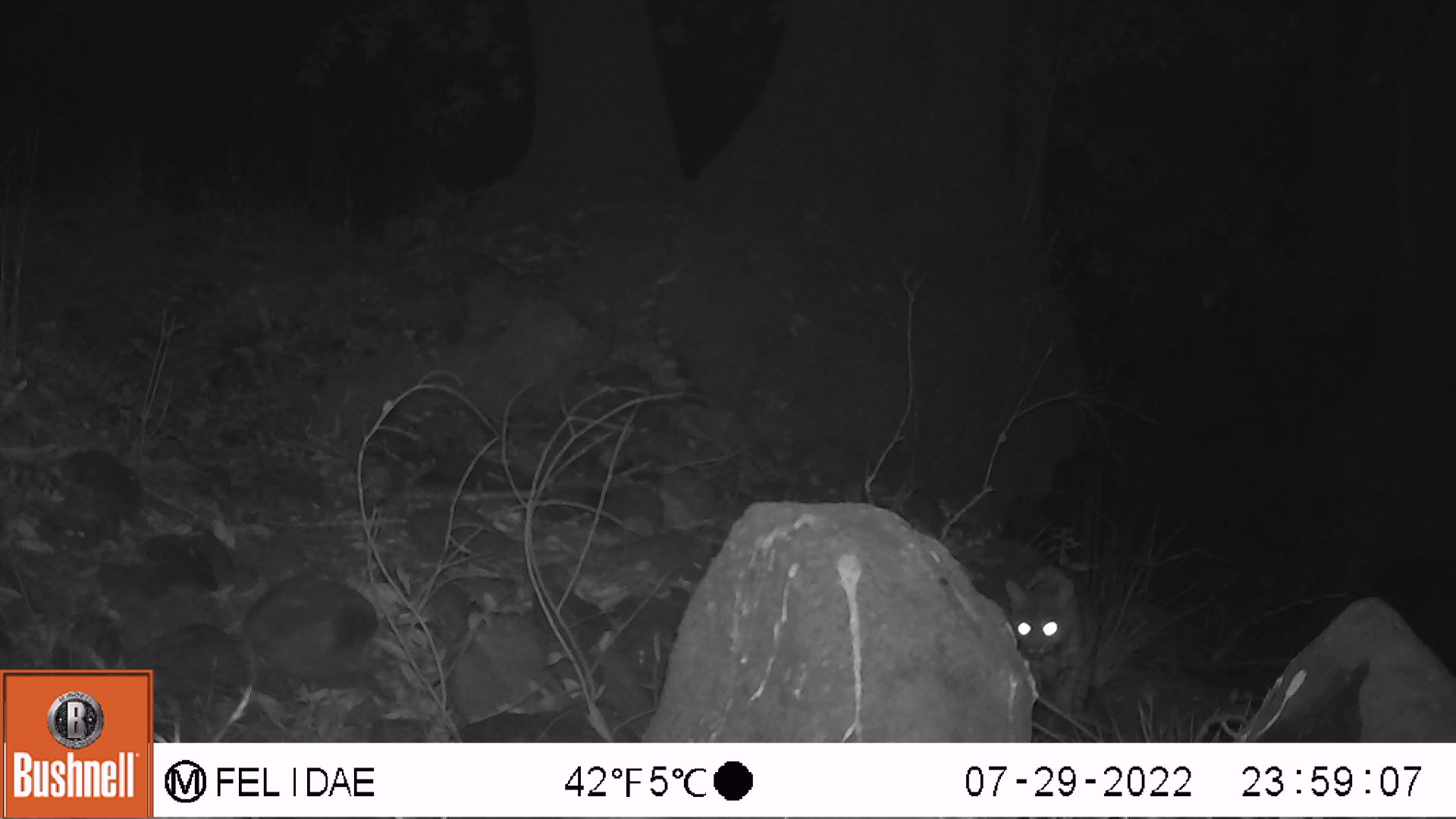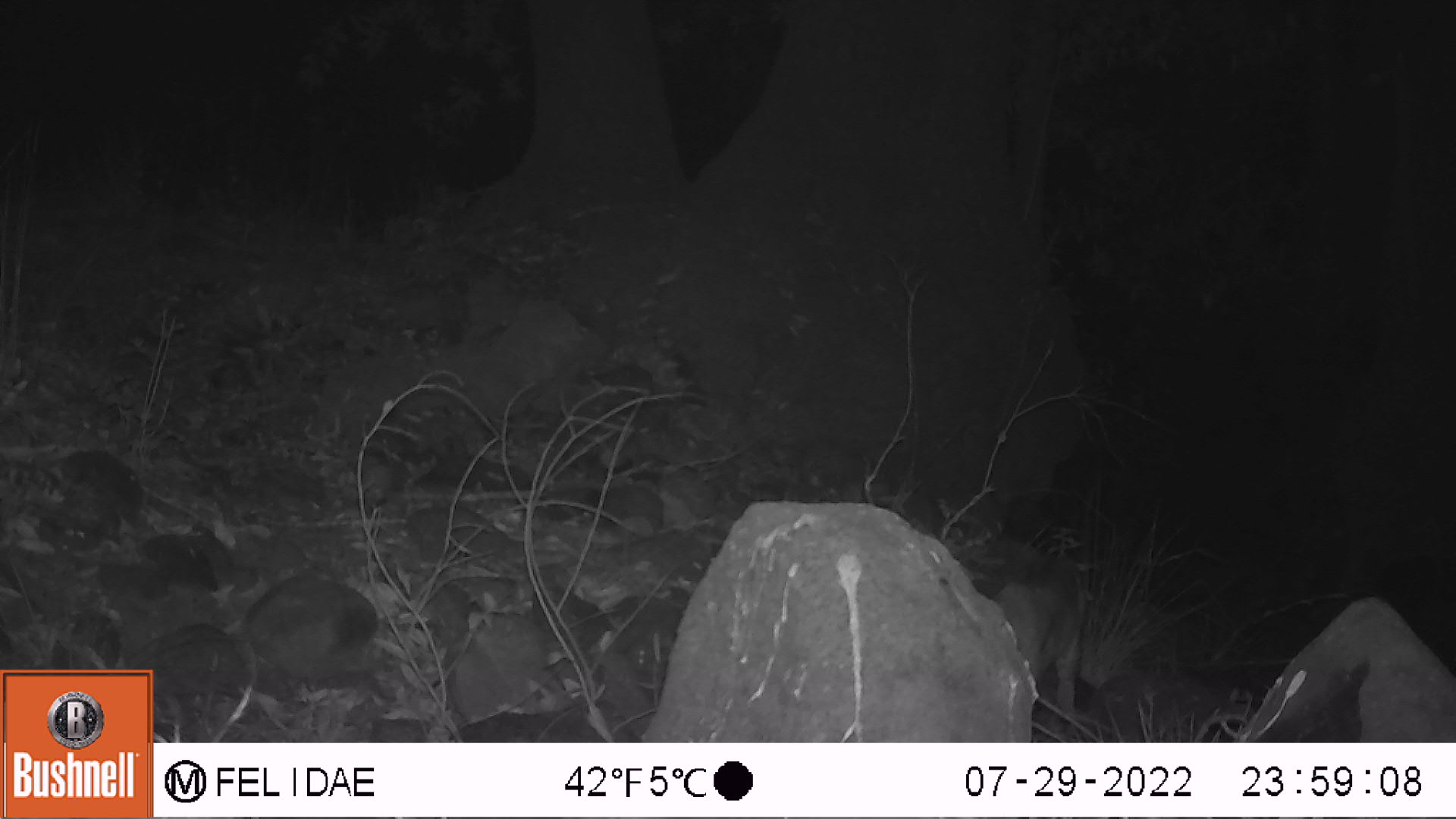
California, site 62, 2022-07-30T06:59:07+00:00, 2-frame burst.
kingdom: Animalia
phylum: Chordata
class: Mammalia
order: Carnivora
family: Felidae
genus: Lynx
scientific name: Lynx rufus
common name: bobcat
Bobcat (Lynx rufus).